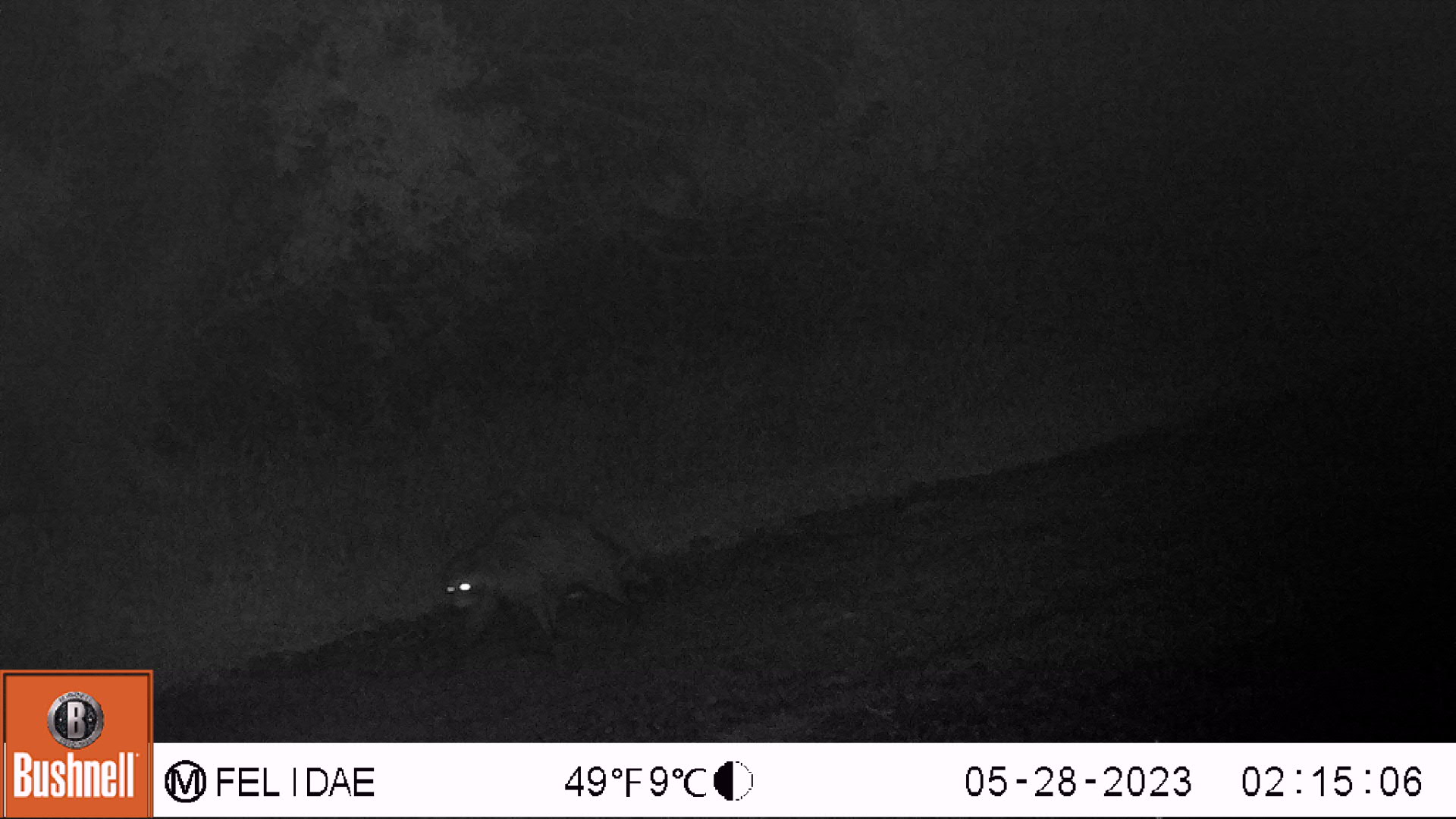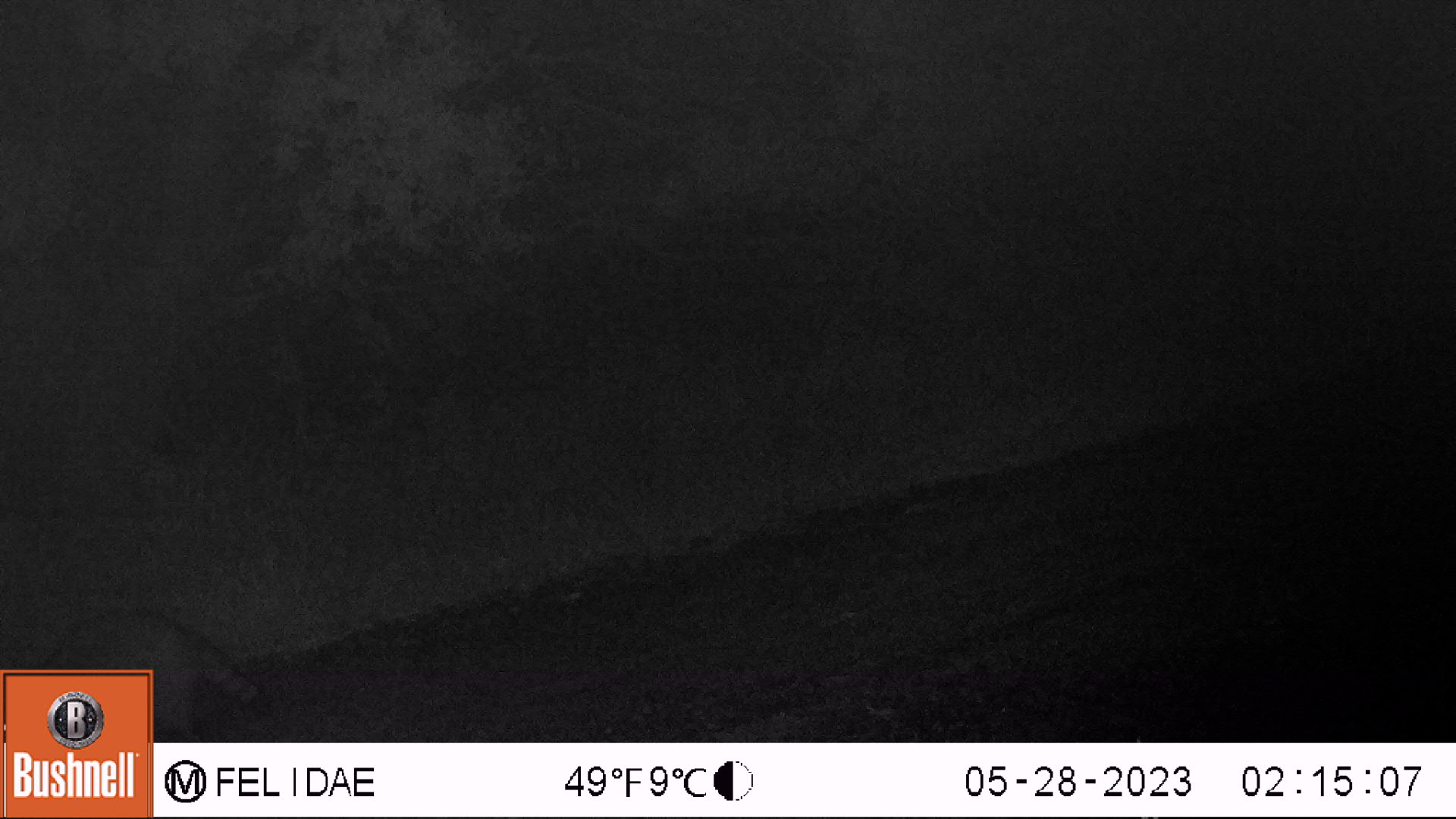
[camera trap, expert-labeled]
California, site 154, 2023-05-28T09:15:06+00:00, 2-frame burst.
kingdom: Animalia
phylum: Chordata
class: Mammalia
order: Carnivora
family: Procyonidae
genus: Procyon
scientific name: Procyon lotor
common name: raccoon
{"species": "raccoon (Procyon lotor)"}